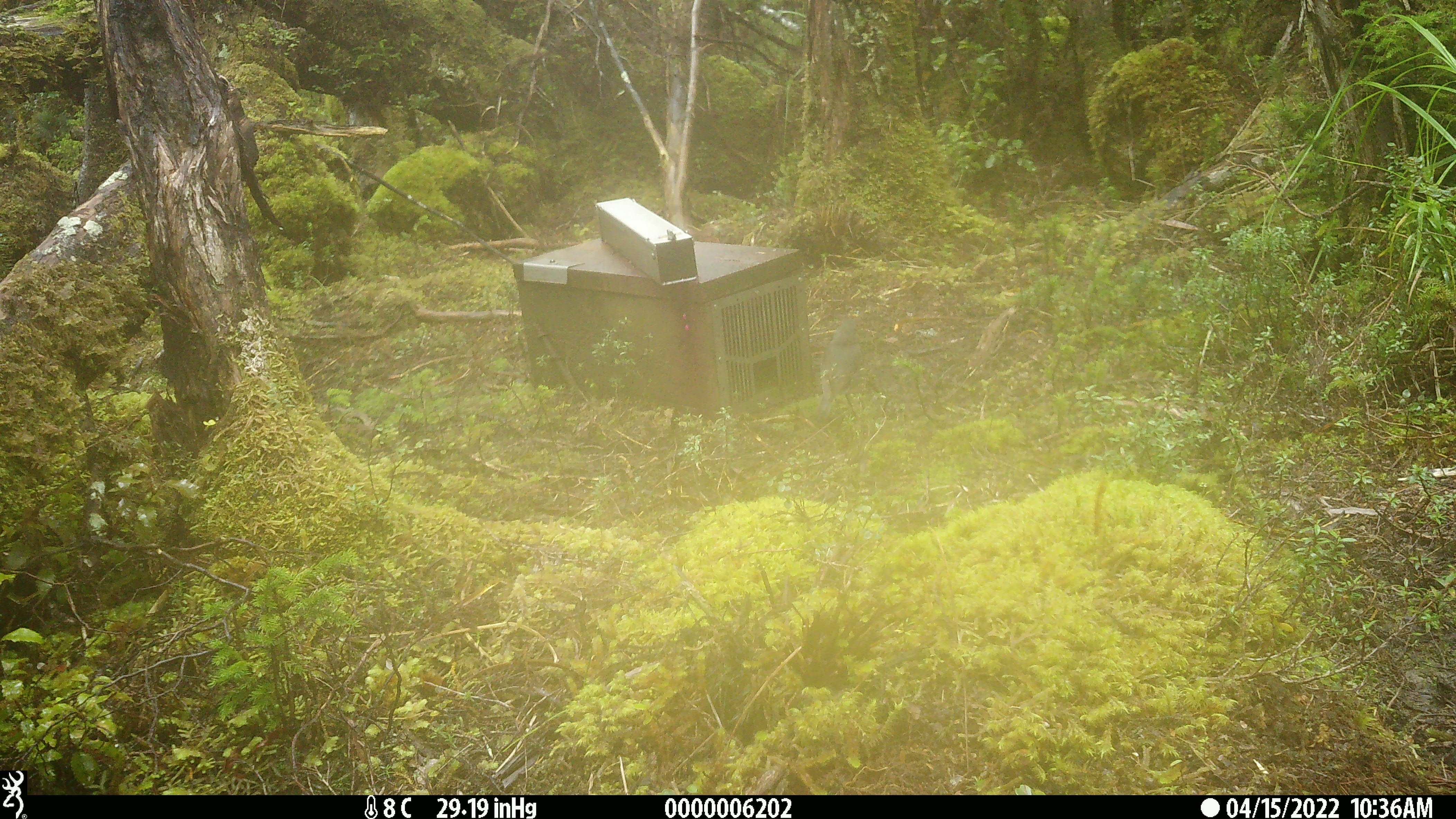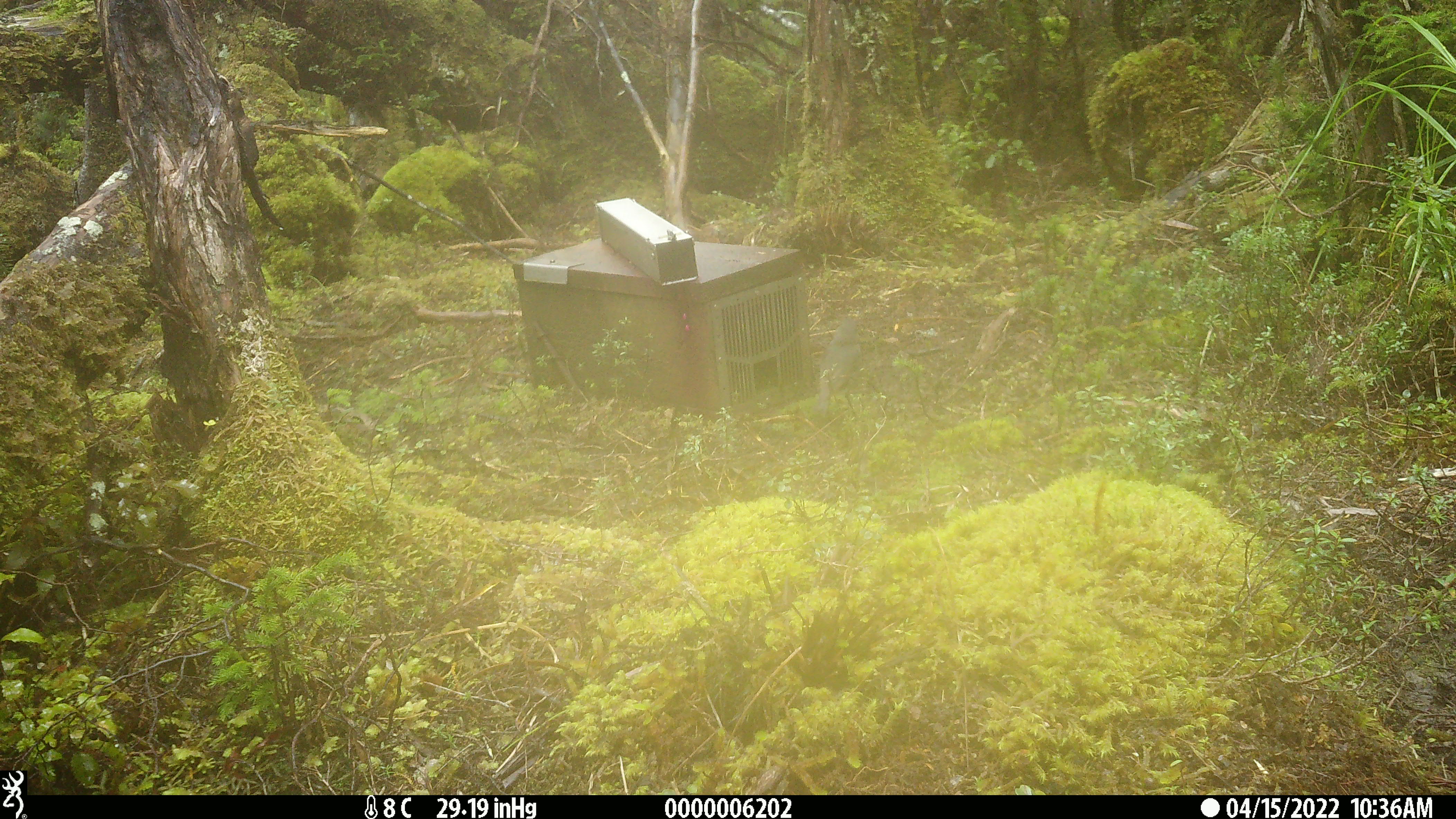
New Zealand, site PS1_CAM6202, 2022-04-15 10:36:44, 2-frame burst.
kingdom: Animalia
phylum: Chordata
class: Aves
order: Passeriformes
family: Petroicidae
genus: Petroica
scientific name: Petroica australis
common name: new zealand robin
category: robin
Robin (new zealand robin) (Petroica australis).